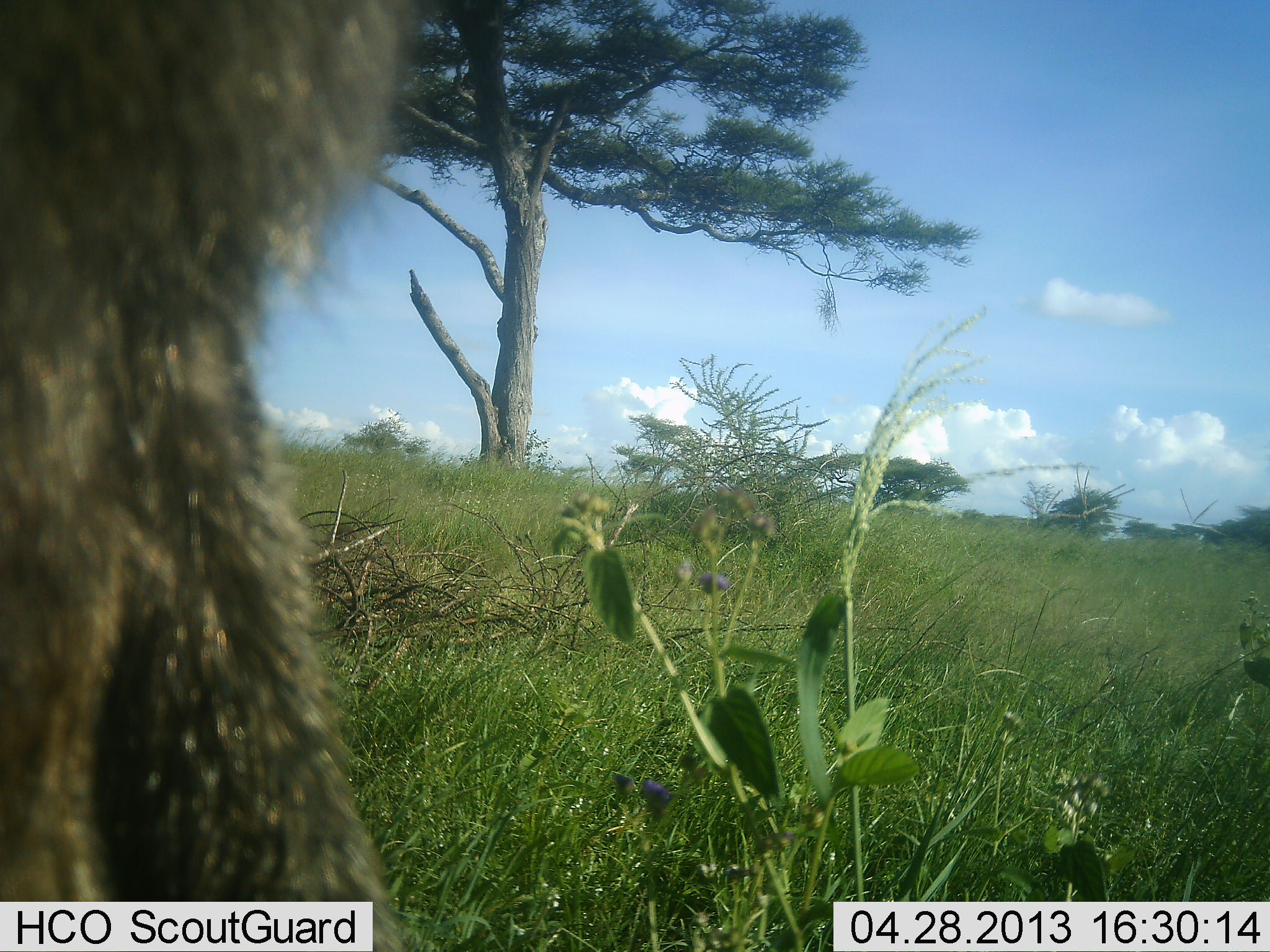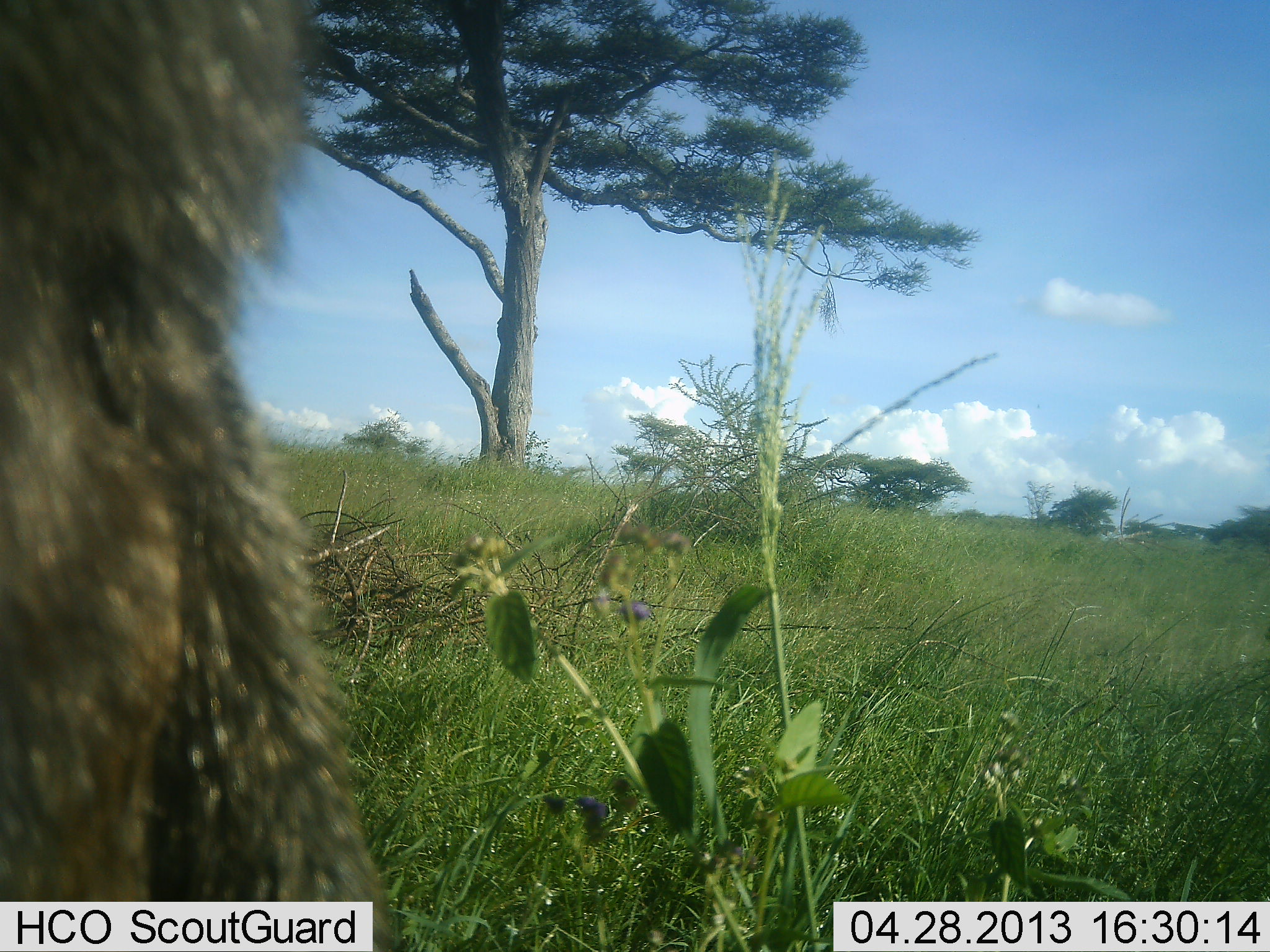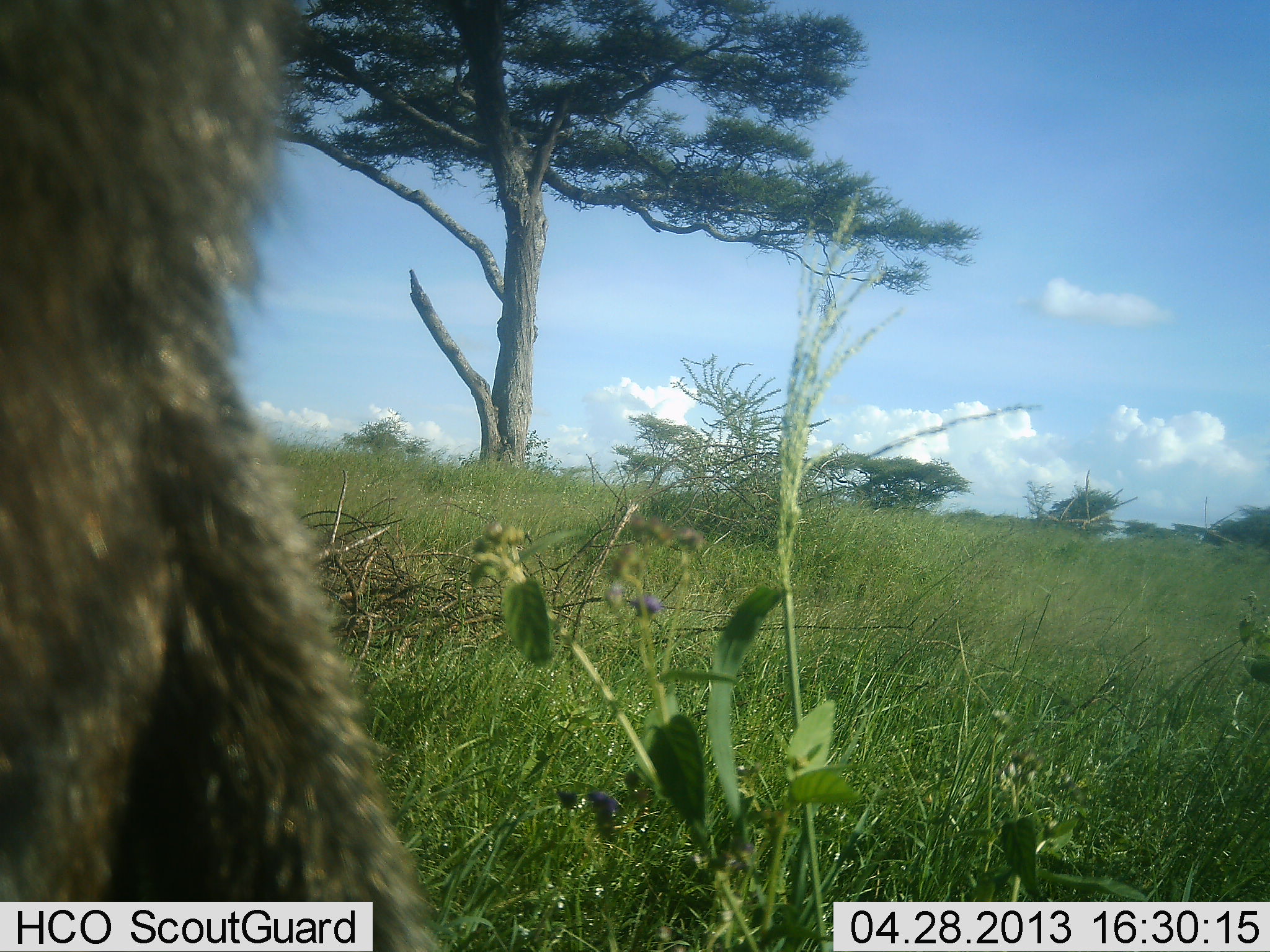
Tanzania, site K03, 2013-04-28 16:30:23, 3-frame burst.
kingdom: Animalia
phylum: Chordata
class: Mammalia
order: Primates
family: Cercopithecidae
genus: Papio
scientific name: Papio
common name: baboon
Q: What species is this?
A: Baboon (Papio).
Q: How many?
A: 1.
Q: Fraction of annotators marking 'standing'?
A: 70%.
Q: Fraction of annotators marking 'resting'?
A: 20%.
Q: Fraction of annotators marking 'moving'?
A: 0%.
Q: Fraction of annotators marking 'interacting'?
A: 0%.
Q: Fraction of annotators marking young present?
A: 0%.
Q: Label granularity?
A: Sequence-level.